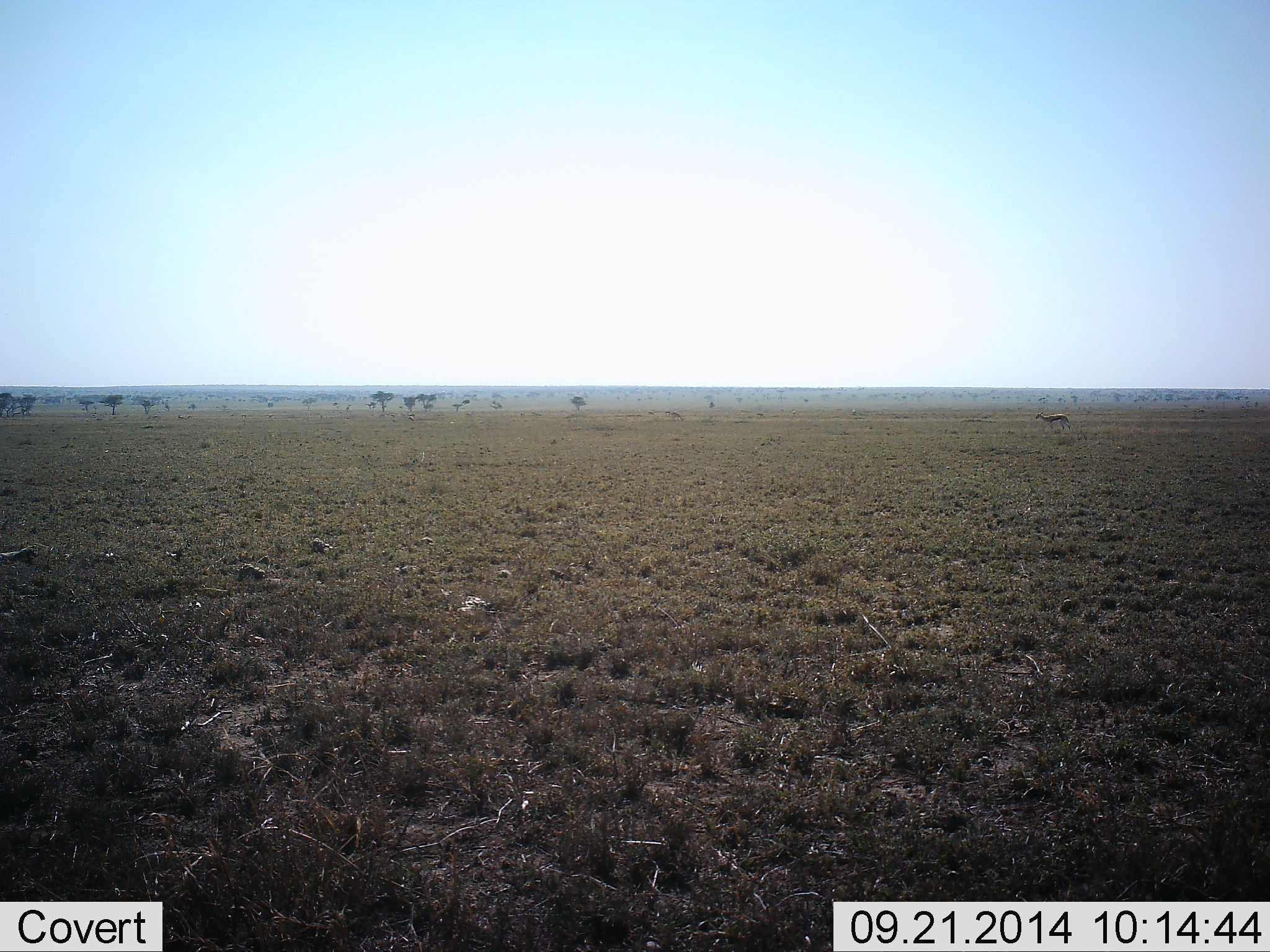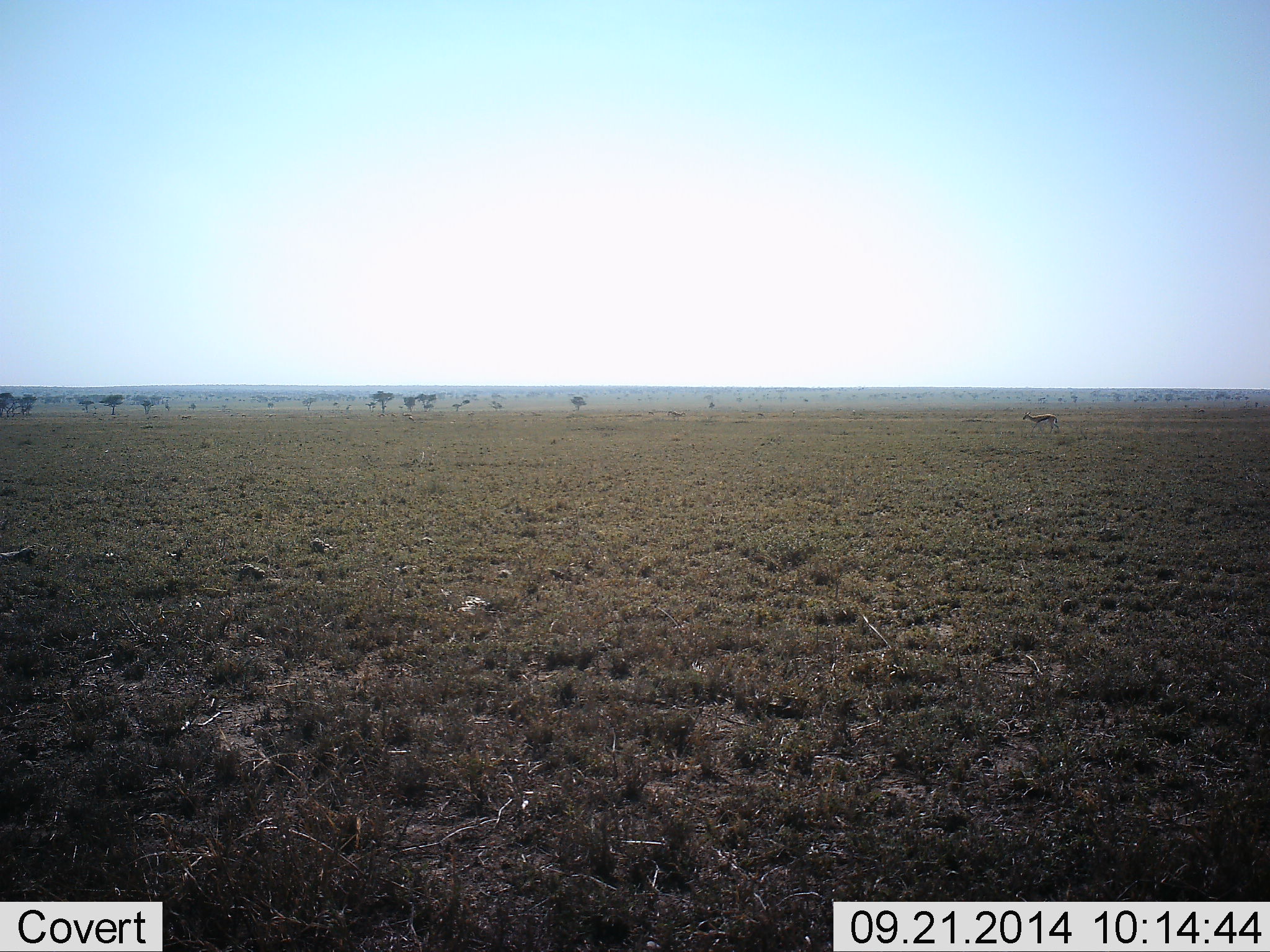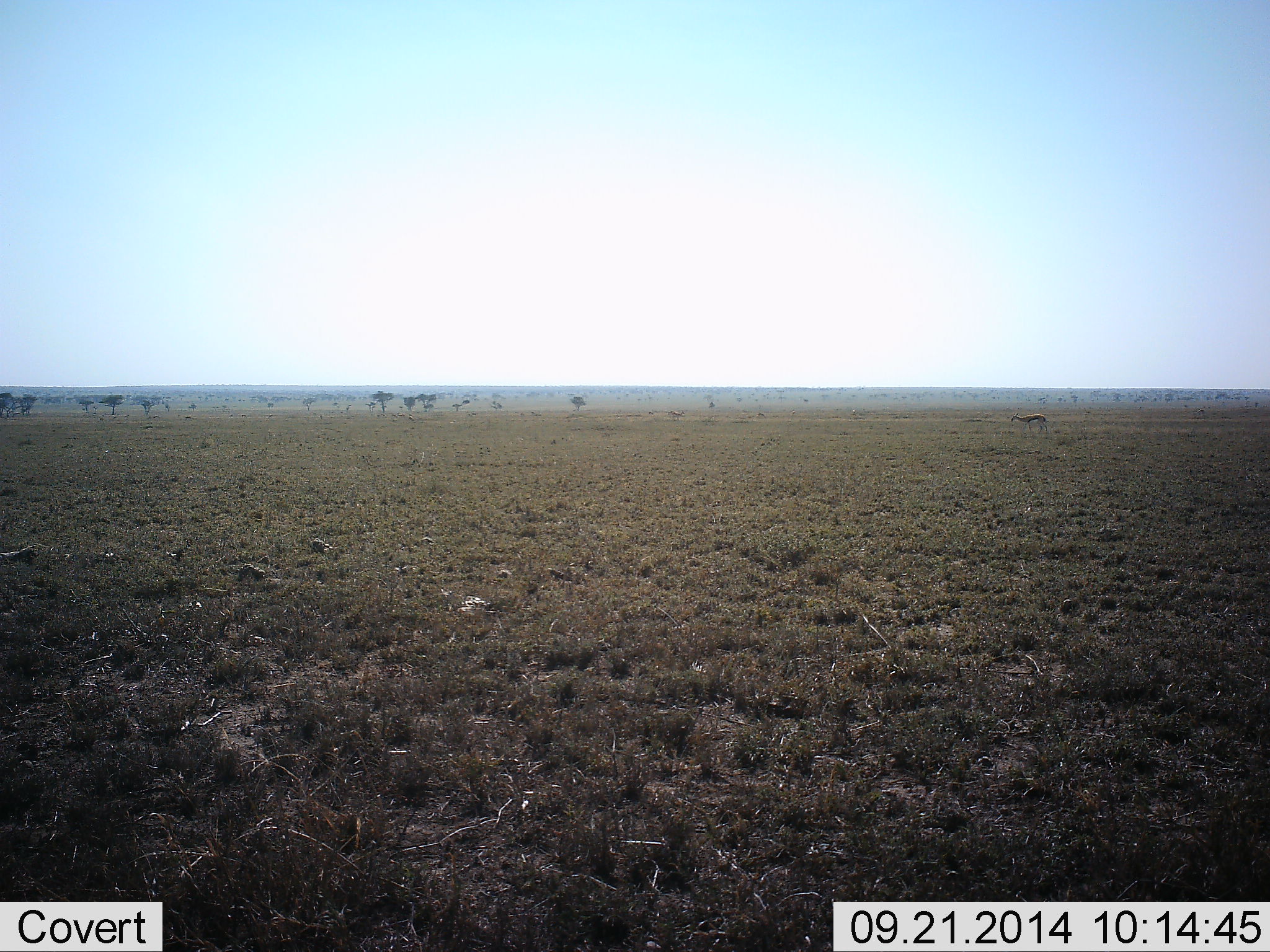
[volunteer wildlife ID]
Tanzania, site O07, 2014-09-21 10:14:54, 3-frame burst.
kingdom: Animalia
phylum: Chordata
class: Mammalia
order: Artiodactyla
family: Bovidae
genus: Eudorcas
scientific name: Eudorcas thomsonii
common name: thomson's gazelle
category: gazellethomsons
Gazellethomsons (thomson's gazelle) (Eudorcas thomsonii), count 1. Behavior (volunteer vote fractions): standing 9%, resting 0%, moving 91%, interacting 0%. Young present (vote fraction): 0%. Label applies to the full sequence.